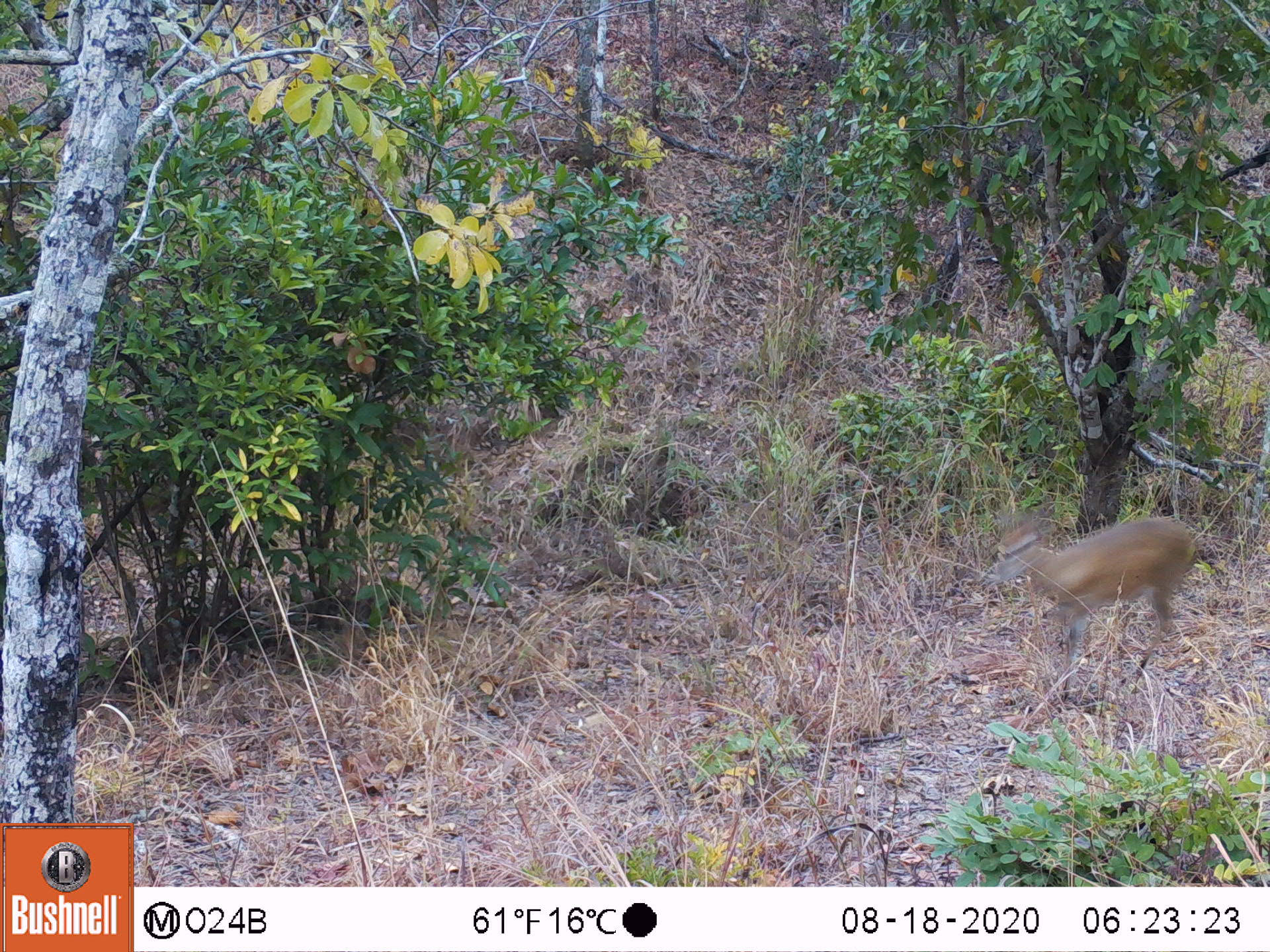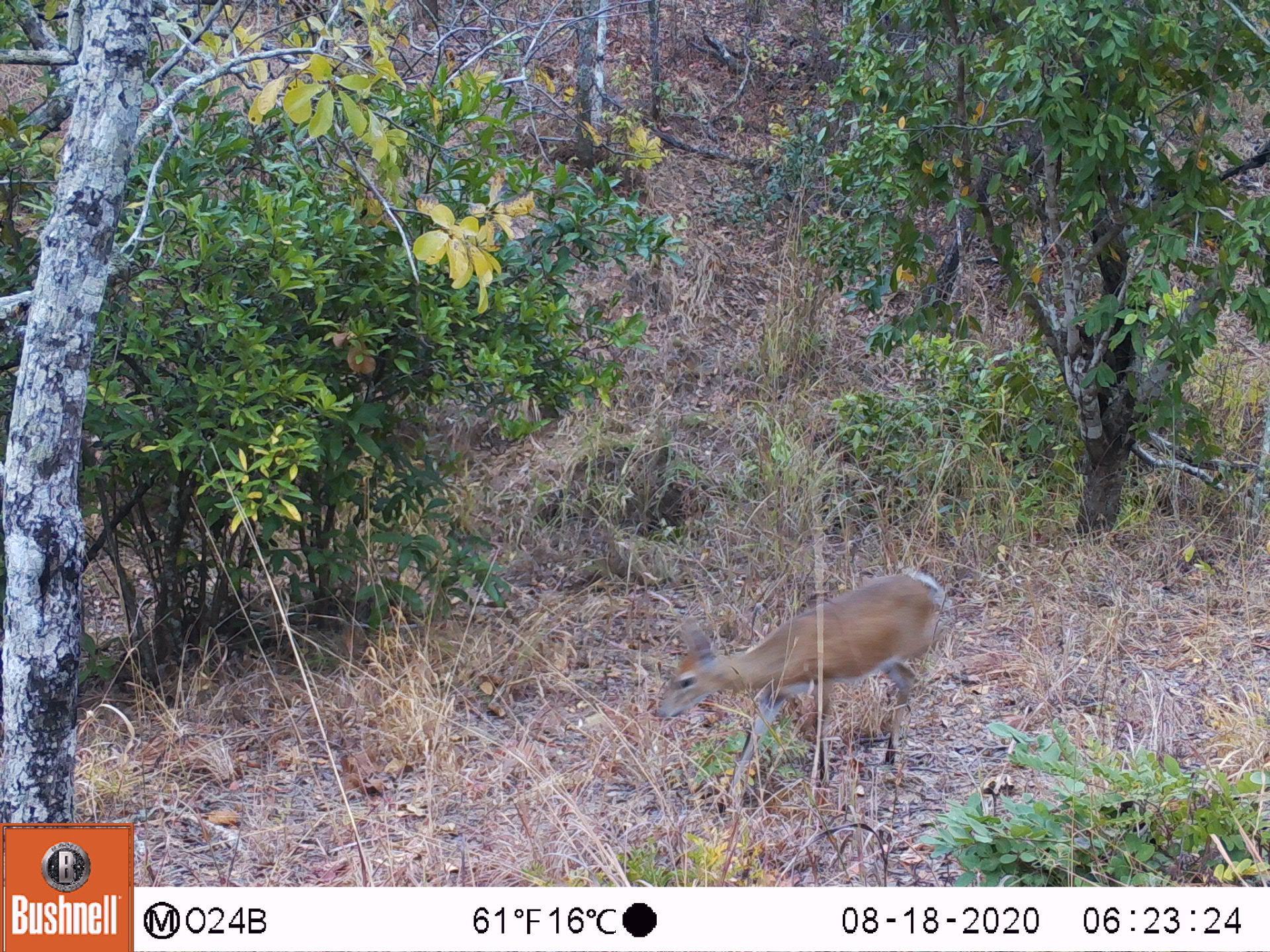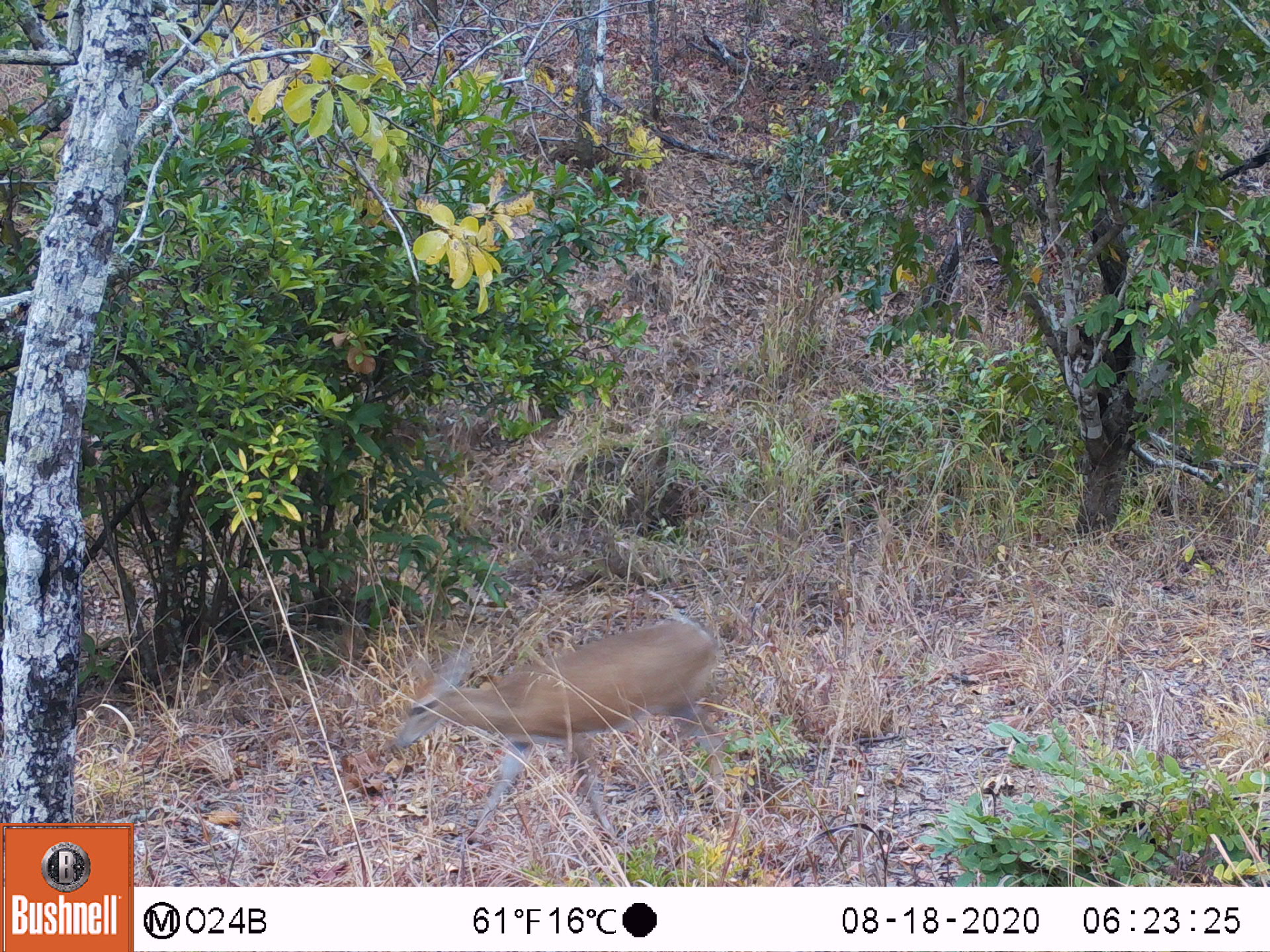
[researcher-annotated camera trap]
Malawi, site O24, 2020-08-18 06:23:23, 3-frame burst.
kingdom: Animalia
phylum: Chordata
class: Mammalia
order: Artiodactyla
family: Bovidae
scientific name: Antilopinae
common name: small antelope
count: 1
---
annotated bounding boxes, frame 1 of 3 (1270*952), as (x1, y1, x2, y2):
small antelope: (980, 497, 1215, 714)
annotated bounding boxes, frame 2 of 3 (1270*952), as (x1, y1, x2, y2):
small antelope: (640, 552, 950, 831)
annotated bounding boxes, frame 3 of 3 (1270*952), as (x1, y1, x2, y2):
small antelope: (380, 598, 730, 868)